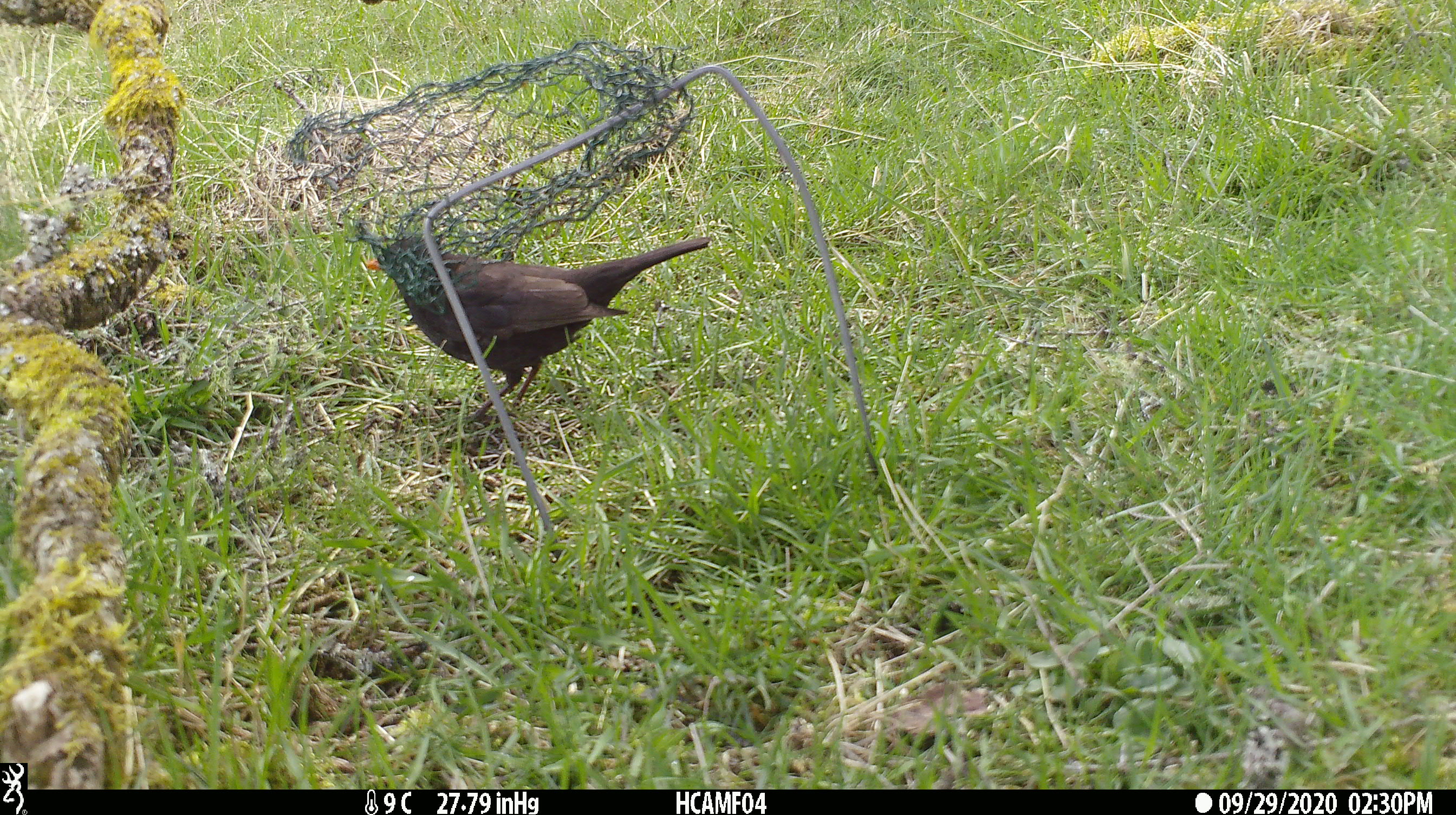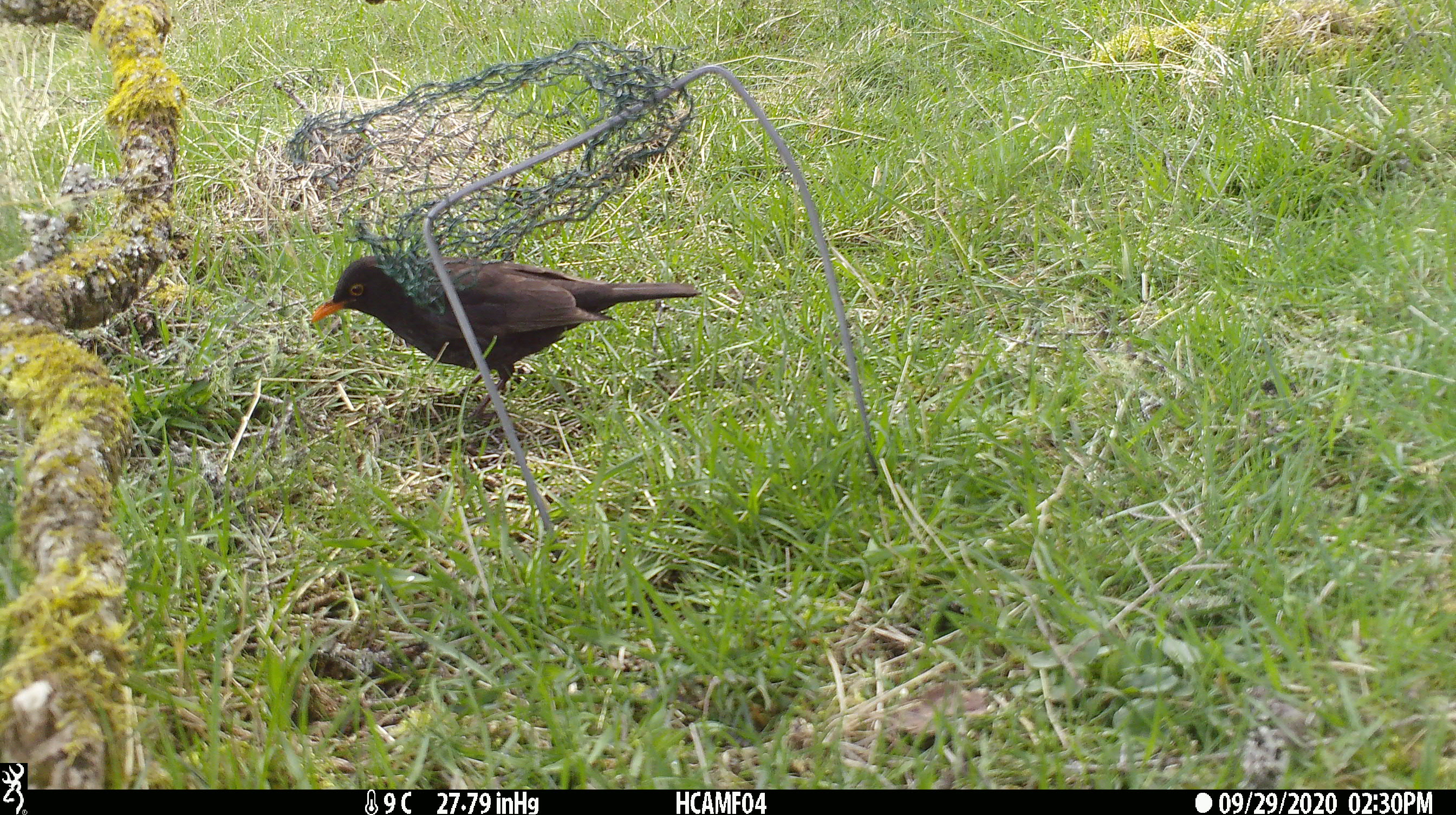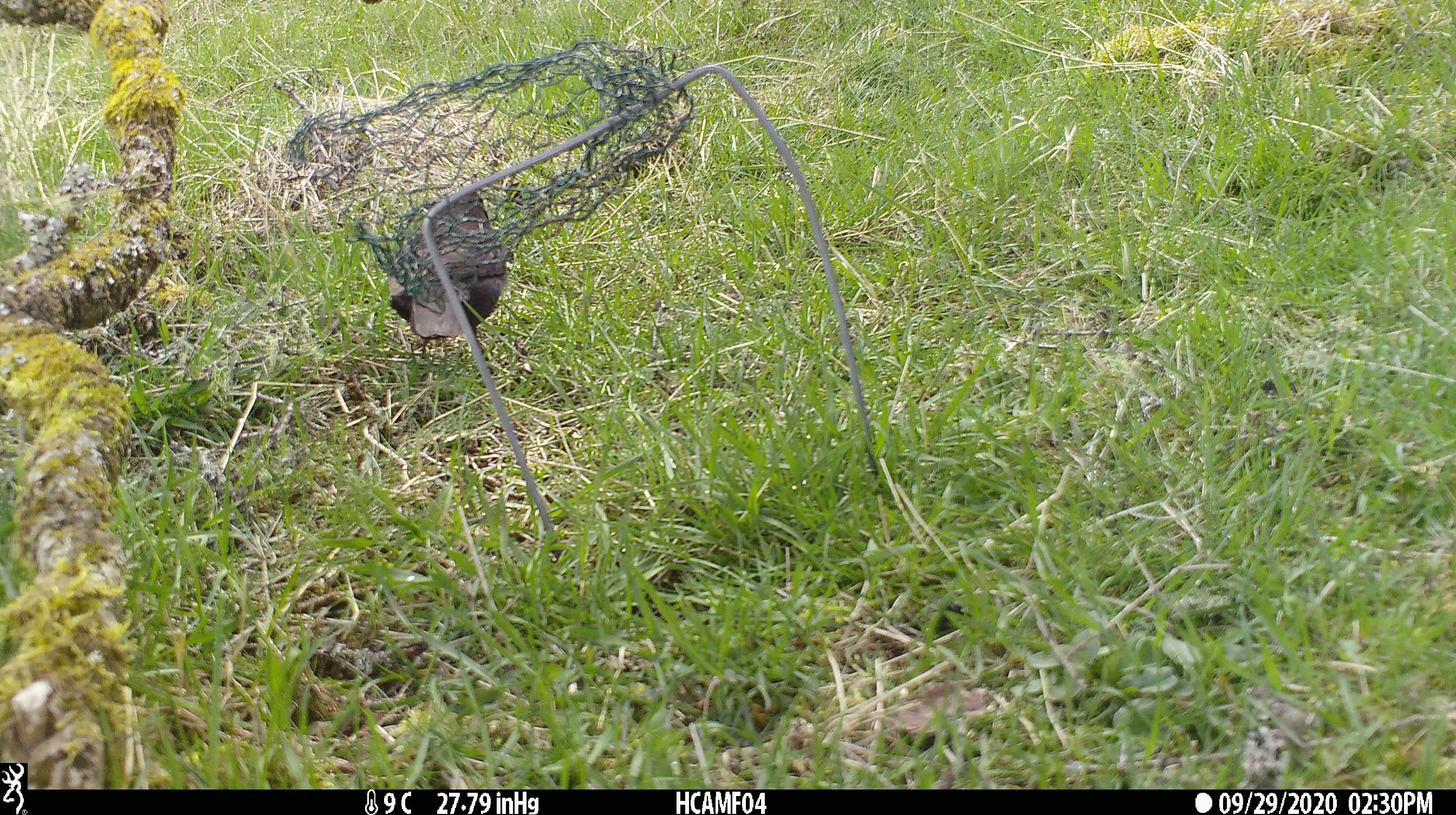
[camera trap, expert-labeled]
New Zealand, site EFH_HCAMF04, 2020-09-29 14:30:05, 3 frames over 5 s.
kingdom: Animalia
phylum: Chordata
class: Aves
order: Passeriformes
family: Turdidae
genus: Turdus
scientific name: Turdus merula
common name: eurasian blackbird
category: blackbird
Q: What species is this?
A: Blackbird (eurasian blackbird) (Turdus merula).